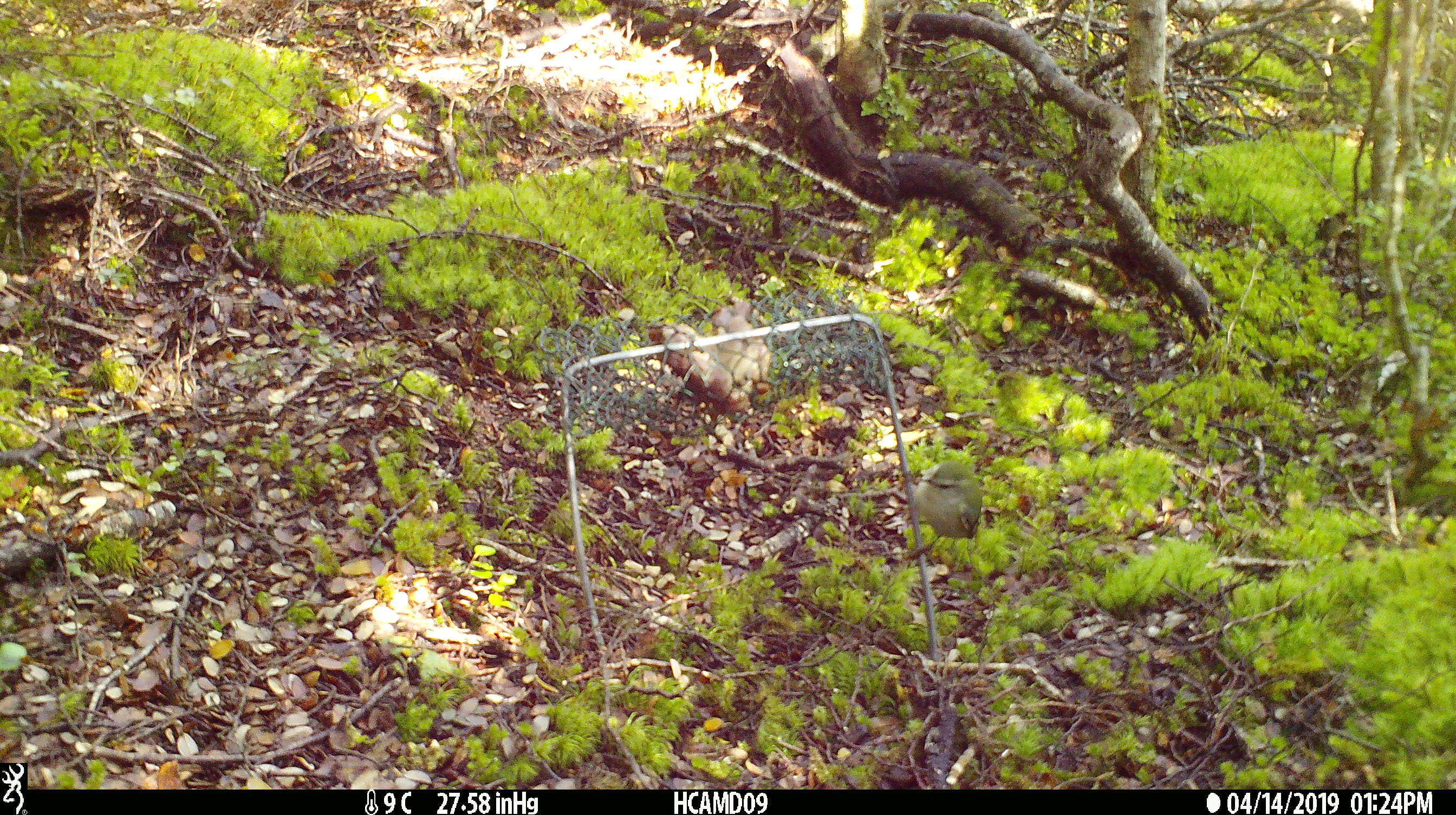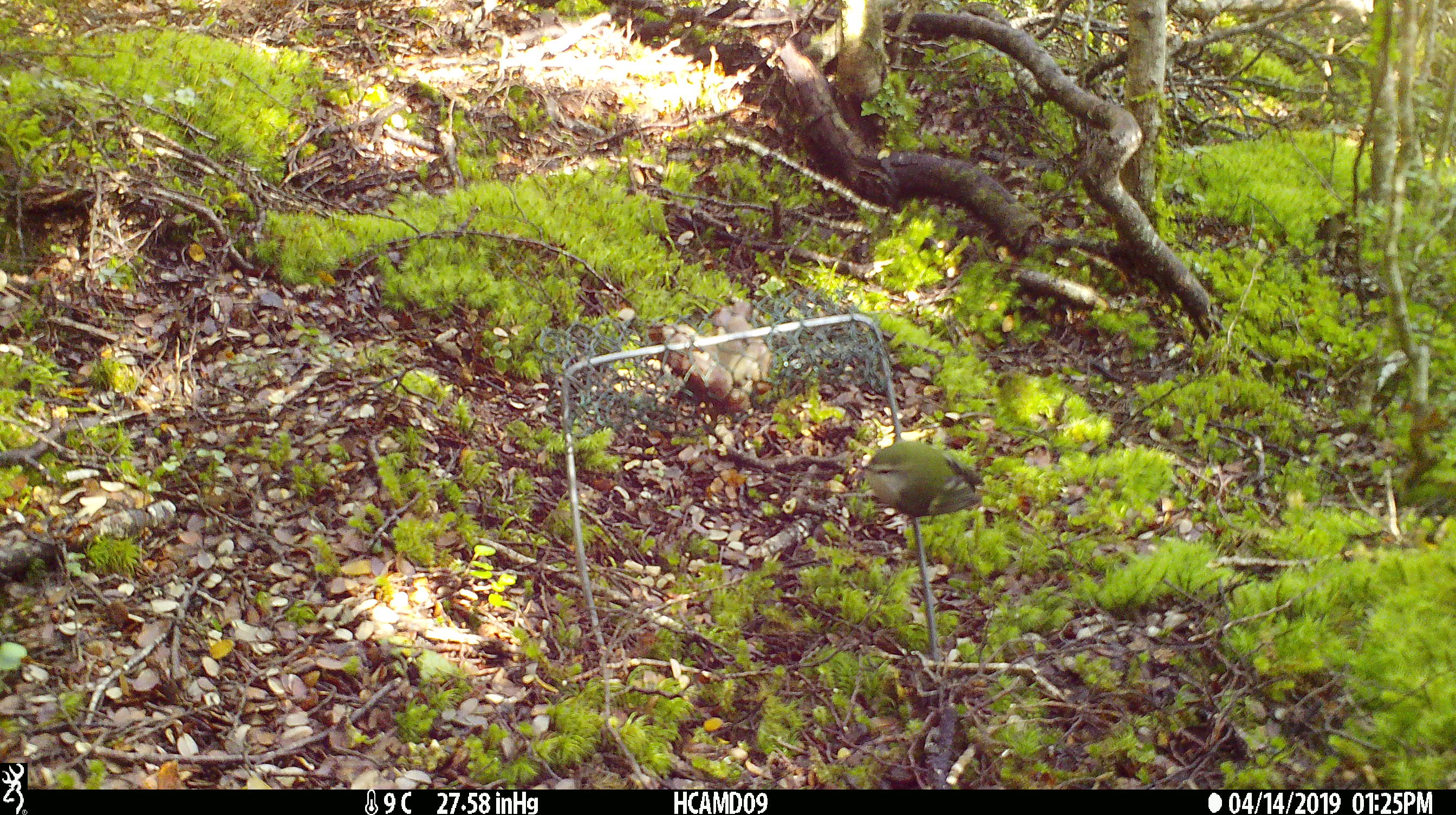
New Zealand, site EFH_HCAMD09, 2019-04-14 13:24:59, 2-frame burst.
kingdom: Animalia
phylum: Chordata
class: Aves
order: Passeriformes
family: Acanthisittidae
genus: Acanthisitta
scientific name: Acanthisitta chloris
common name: rifleman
Rifleman (Acanthisitta chloris).